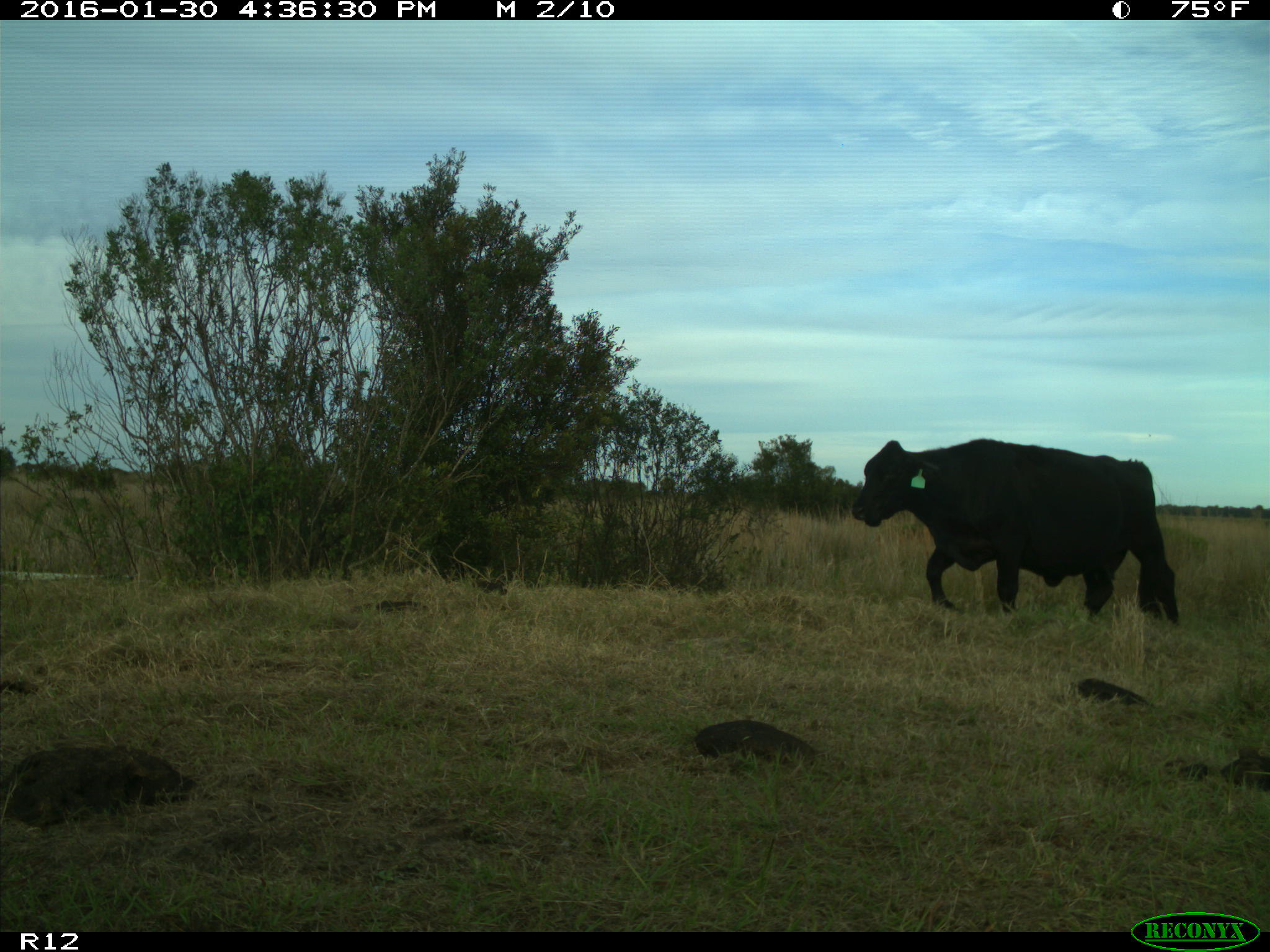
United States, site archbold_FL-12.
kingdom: Animalia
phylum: Chordata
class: Mammalia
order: Artiodactyla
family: Bovidae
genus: Bos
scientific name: Bos taurus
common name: domestic cow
Bos taurus (domestic cow).